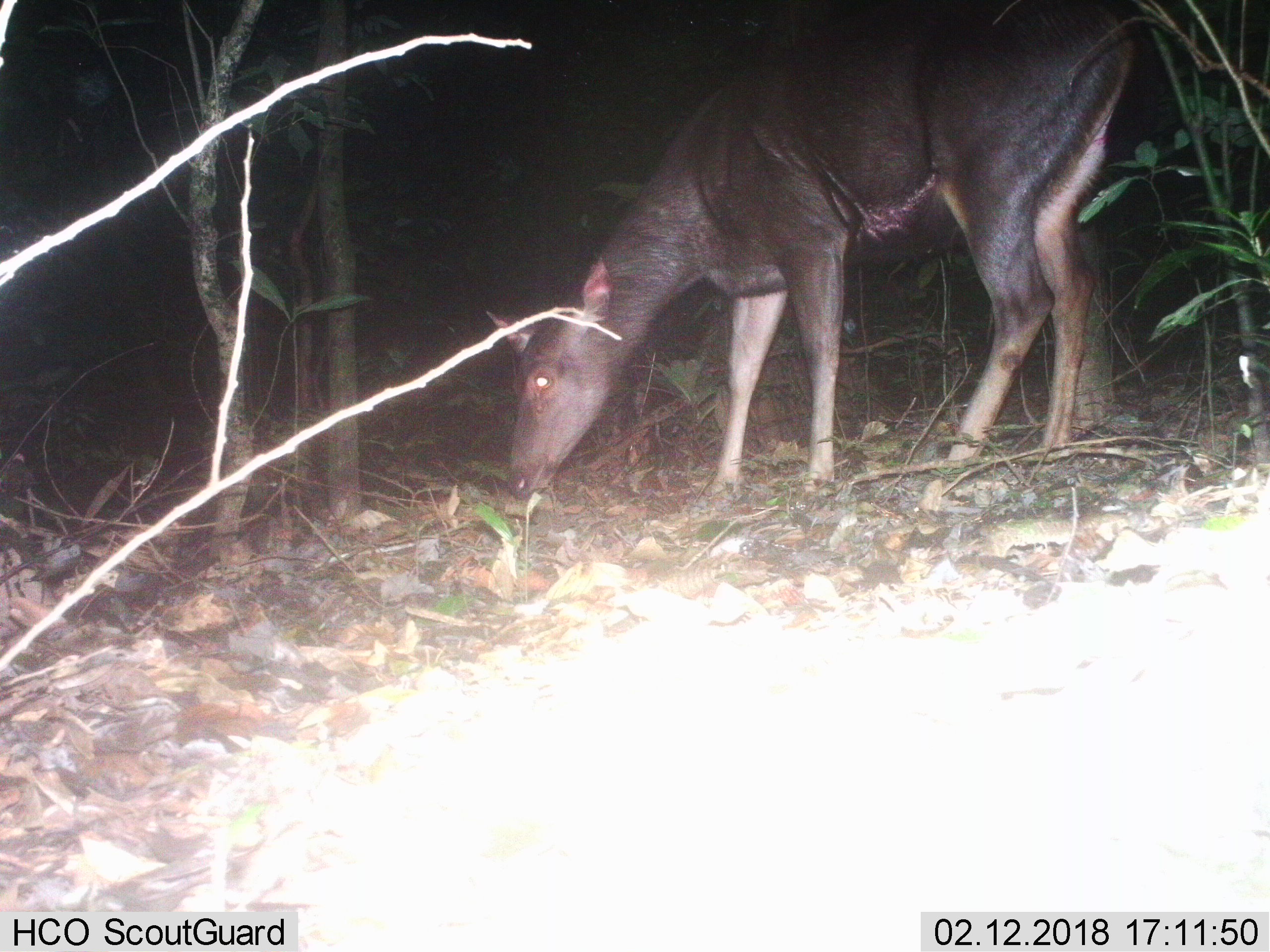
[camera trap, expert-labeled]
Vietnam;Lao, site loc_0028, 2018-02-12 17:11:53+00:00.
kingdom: Animalia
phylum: Chordata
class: Mammalia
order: Artiodactyla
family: Cervidae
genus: Rusa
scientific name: Rusa unicolor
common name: sambar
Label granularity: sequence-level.